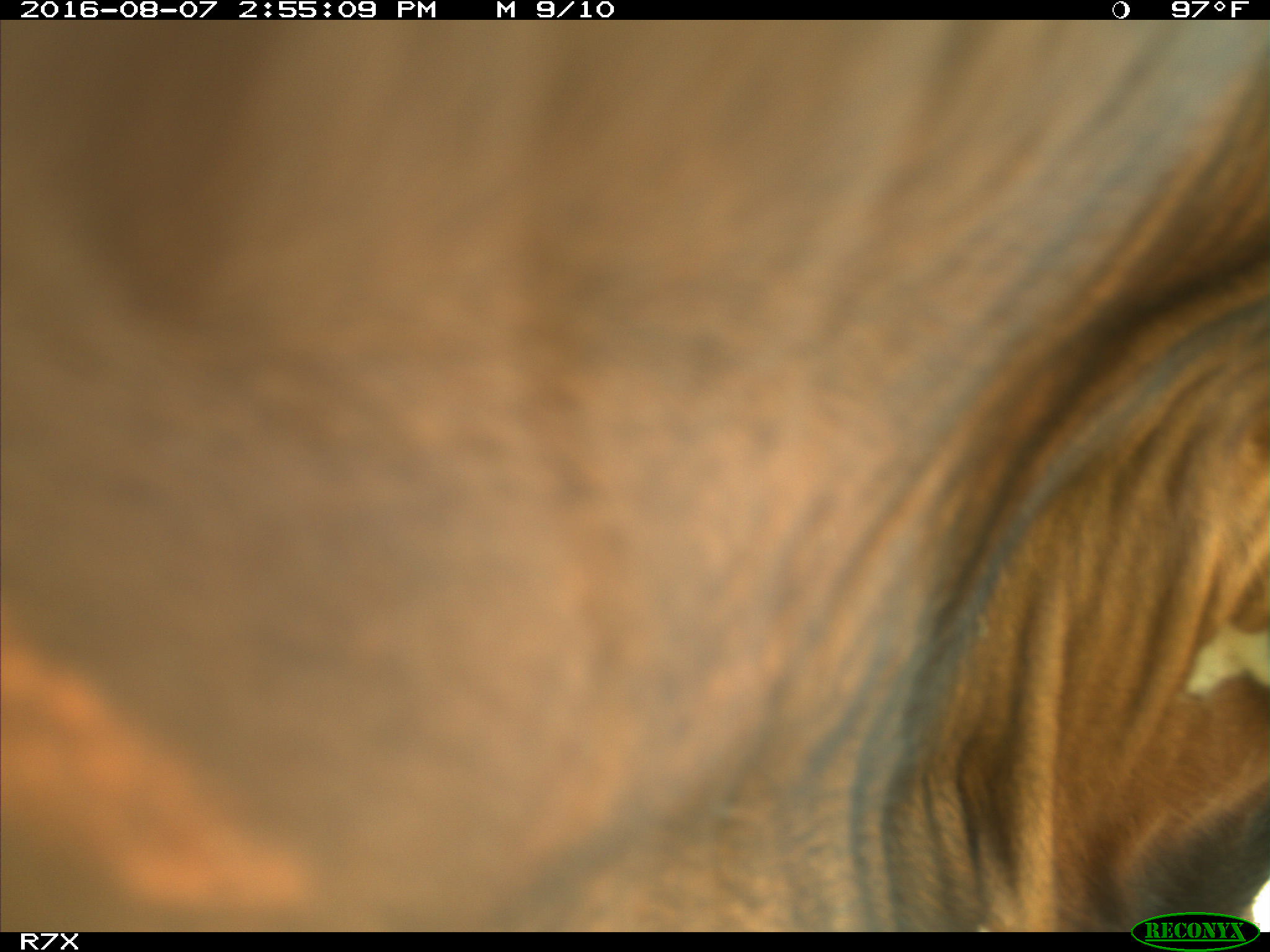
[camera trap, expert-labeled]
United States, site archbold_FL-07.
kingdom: Animalia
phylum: Chordata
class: Mammalia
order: Artiodactyla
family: Bovidae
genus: Bos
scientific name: Bos taurus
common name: domestic cow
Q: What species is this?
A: Bos taurus (domestic cow).